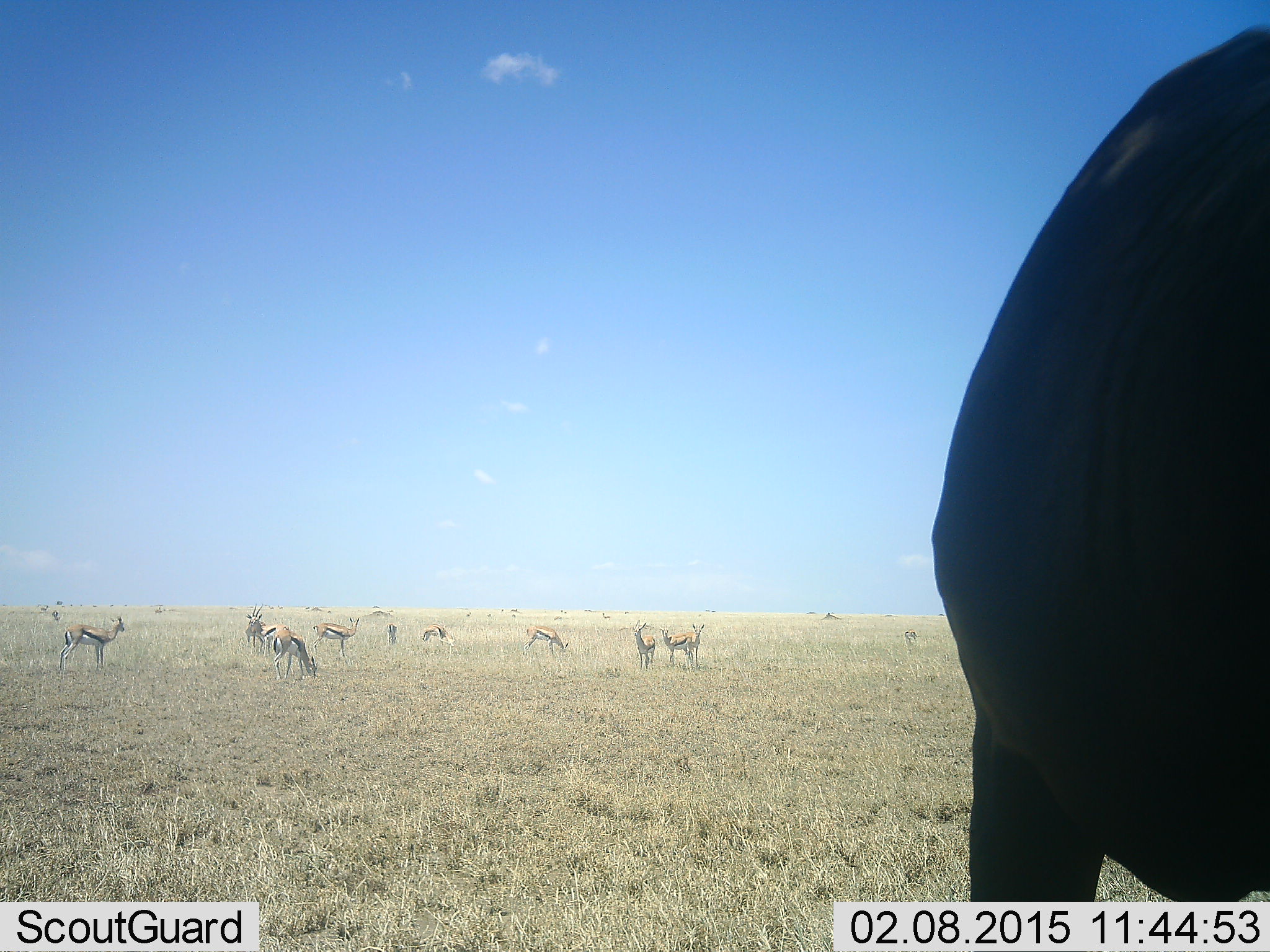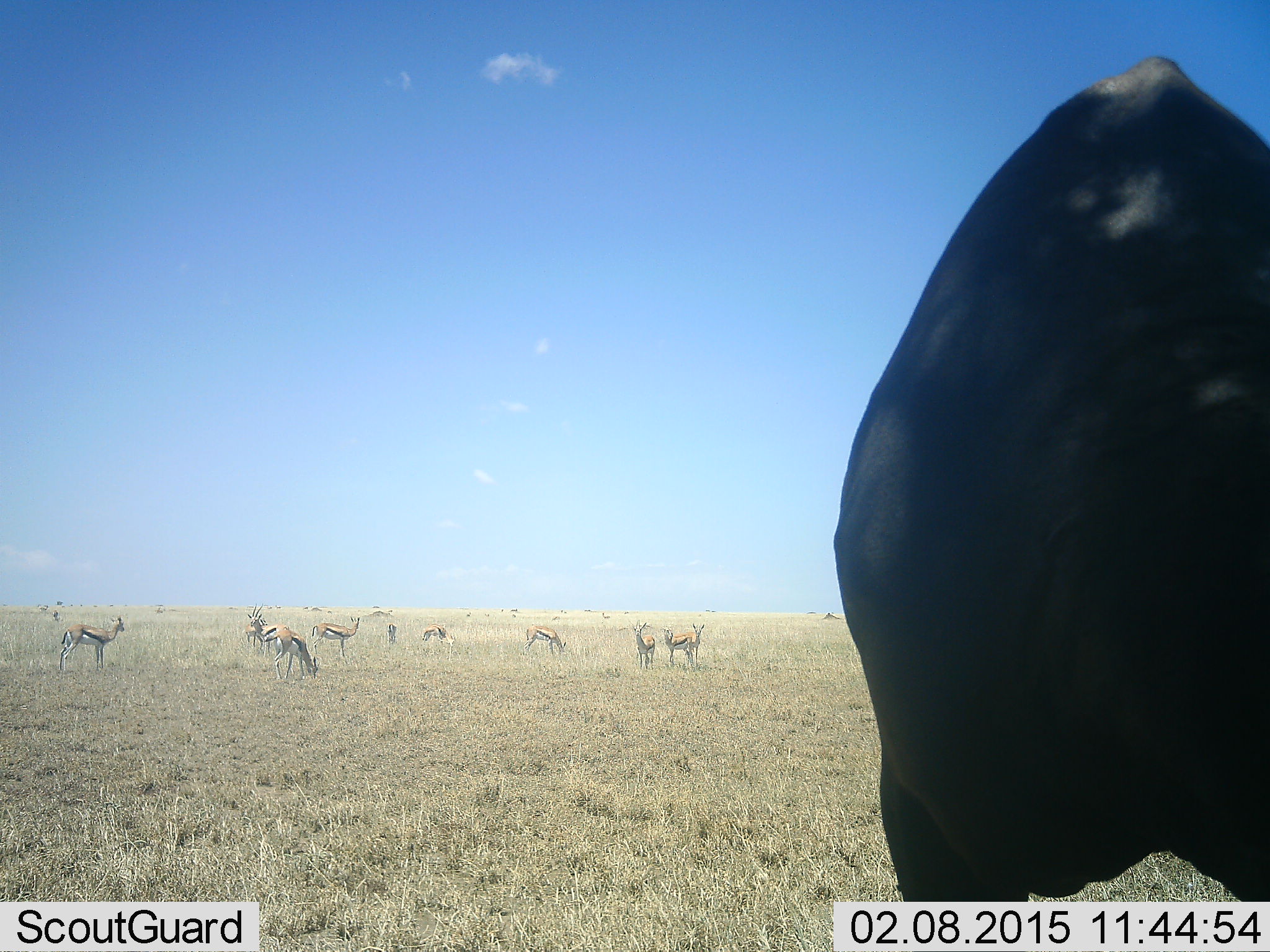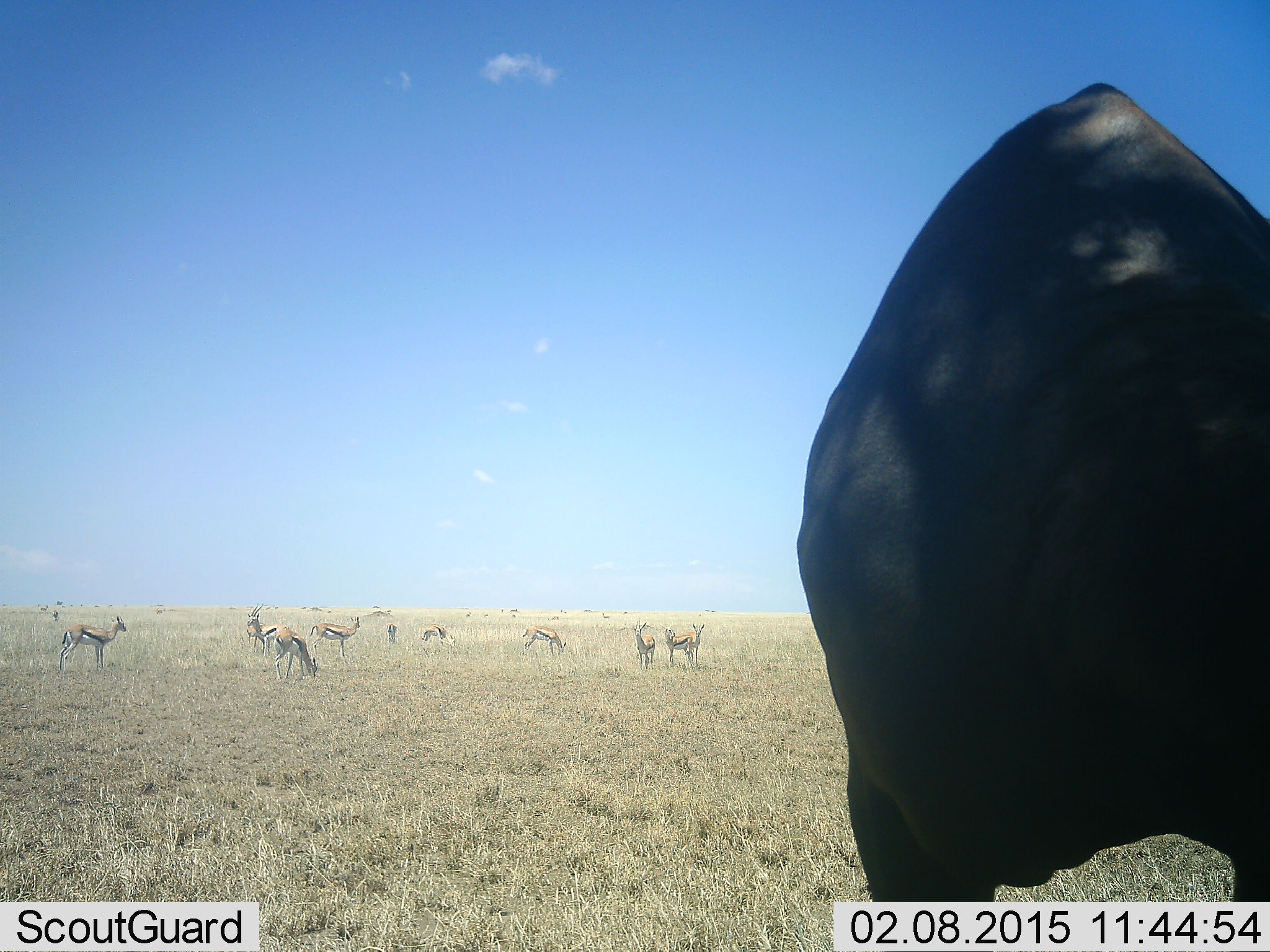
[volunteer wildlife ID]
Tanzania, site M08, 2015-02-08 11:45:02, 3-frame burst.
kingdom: Animalia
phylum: Chordata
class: Mammalia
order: Artiodactyla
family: Bovidae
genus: Eudorcas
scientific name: Eudorcas thomsonii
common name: thomson's gazelle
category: gazellethomsons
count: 11-50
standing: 89%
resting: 0%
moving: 16%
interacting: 5%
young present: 0%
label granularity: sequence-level